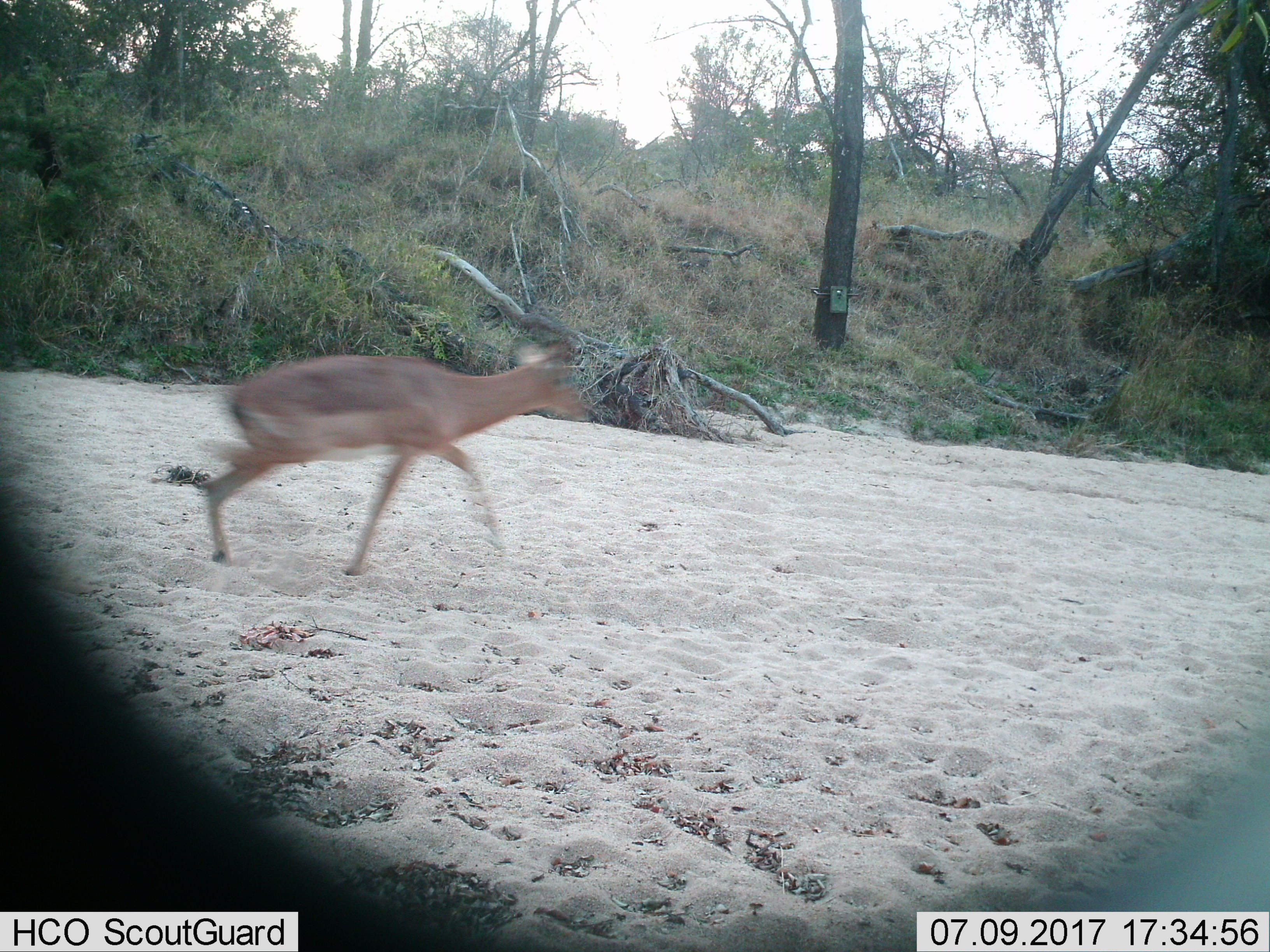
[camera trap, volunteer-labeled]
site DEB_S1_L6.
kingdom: Animalia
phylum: Chordata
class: Mammalia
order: Artiodactyla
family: Bovidae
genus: Aepyceros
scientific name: Aepyceros melampus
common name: impala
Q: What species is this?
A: Impala (Aepyceros melampus).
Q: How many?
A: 1.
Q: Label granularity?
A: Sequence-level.